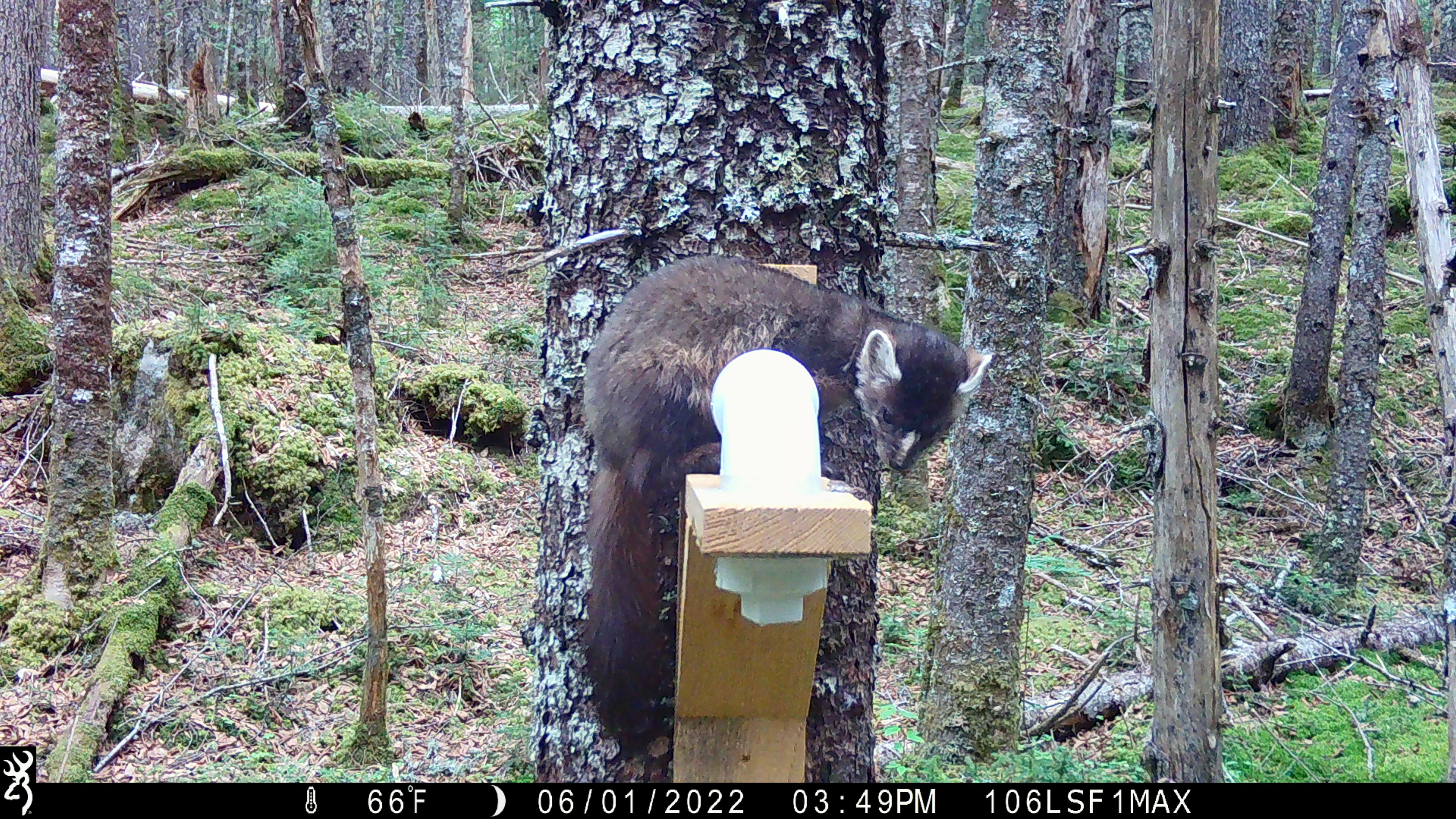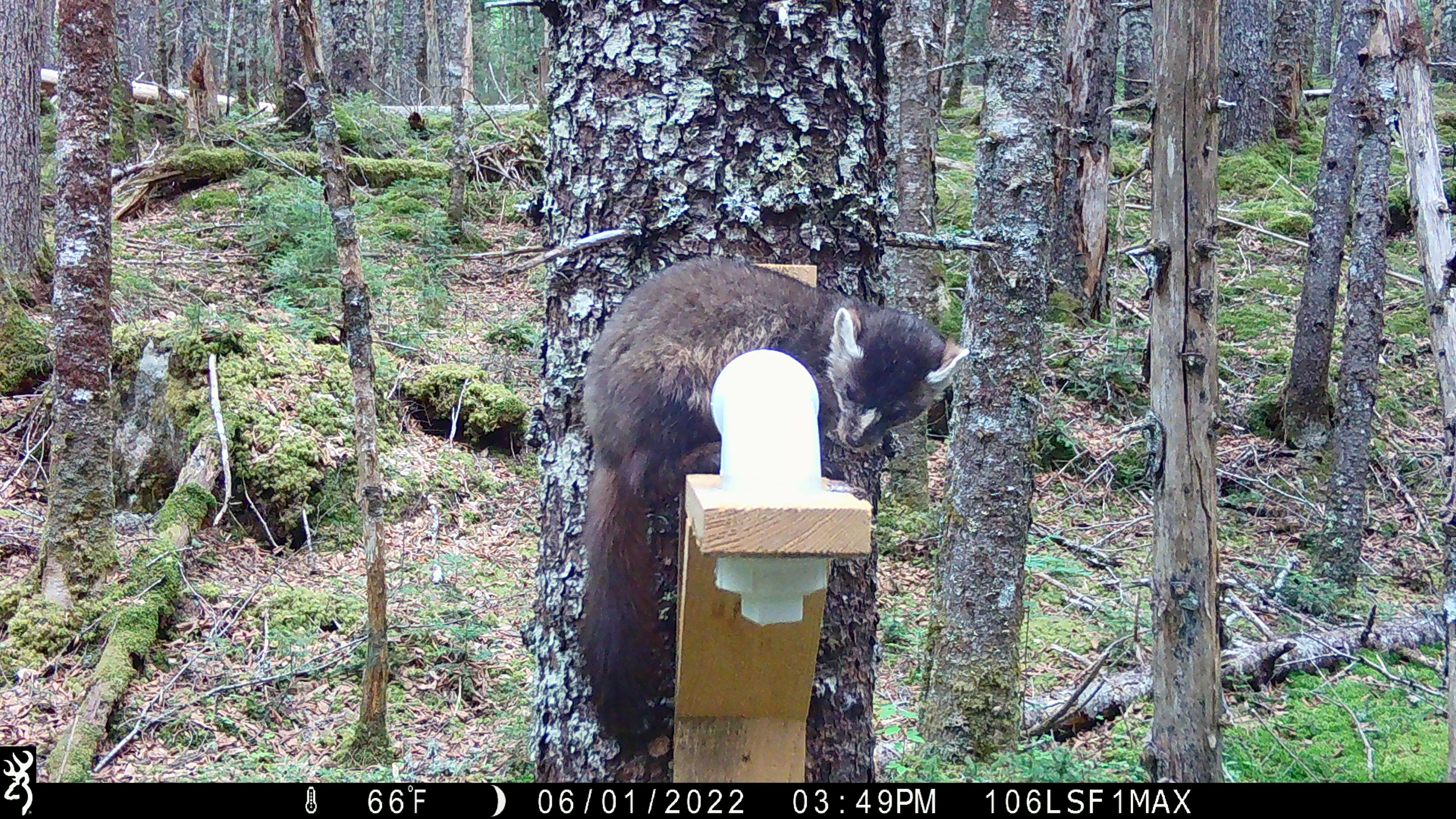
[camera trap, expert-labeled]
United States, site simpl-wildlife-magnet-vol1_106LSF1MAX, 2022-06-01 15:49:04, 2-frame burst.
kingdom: Animalia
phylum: Chordata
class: Mammalia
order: Carnivora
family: Mustelidae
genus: Martes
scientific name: Martes americana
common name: american marten